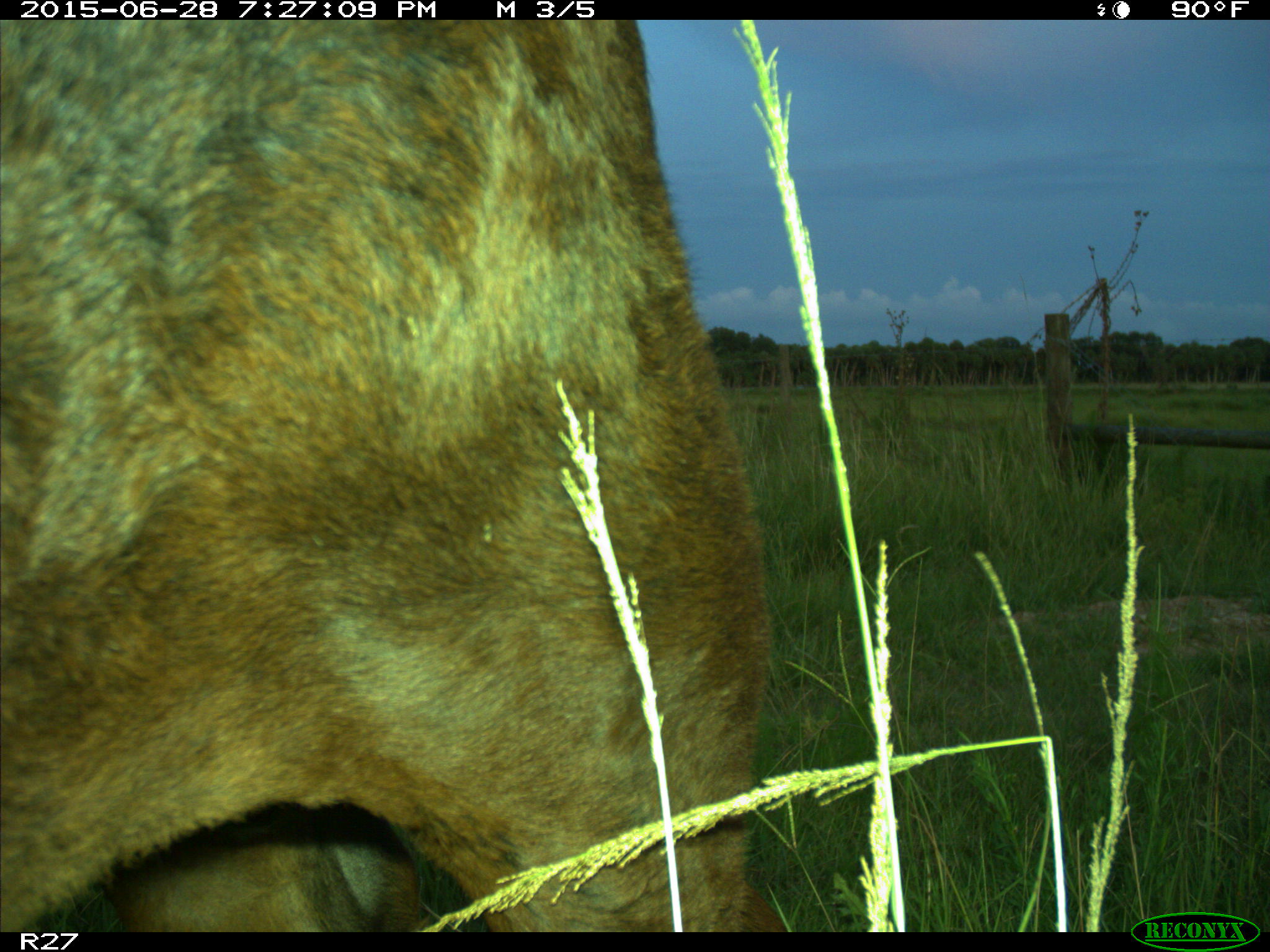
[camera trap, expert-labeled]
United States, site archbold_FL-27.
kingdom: Animalia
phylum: Chordata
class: Mammalia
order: Artiodactyla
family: Bovidae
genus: Bos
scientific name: Bos taurus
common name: domestic cow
Bos taurus (domestic cow).